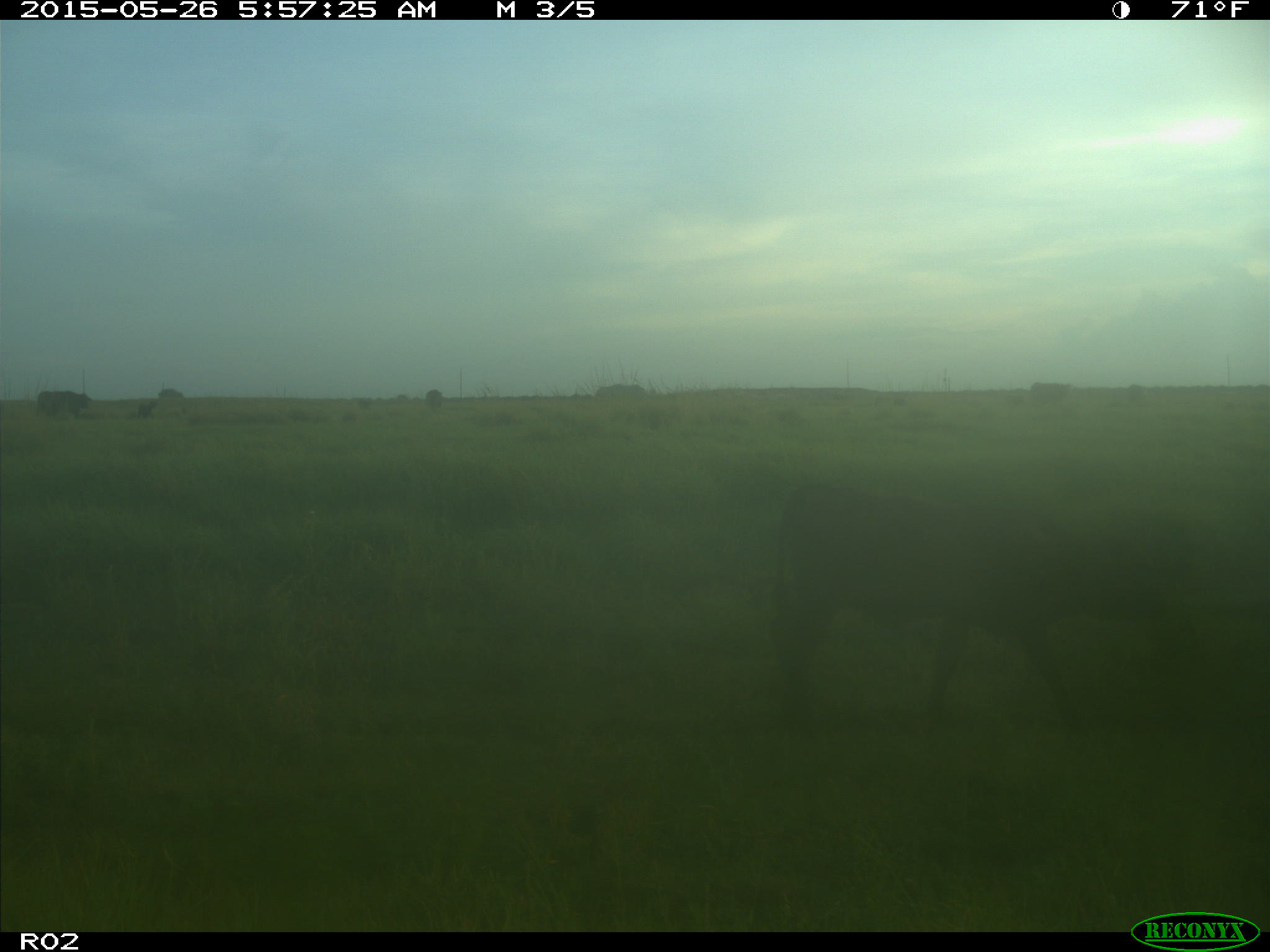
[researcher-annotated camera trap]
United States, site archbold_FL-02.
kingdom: Animalia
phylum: Chordata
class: Mammalia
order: Artiodactyla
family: Bovidae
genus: Bos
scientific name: Bos taurus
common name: domestic cow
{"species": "Bos taurus (domestic cow)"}